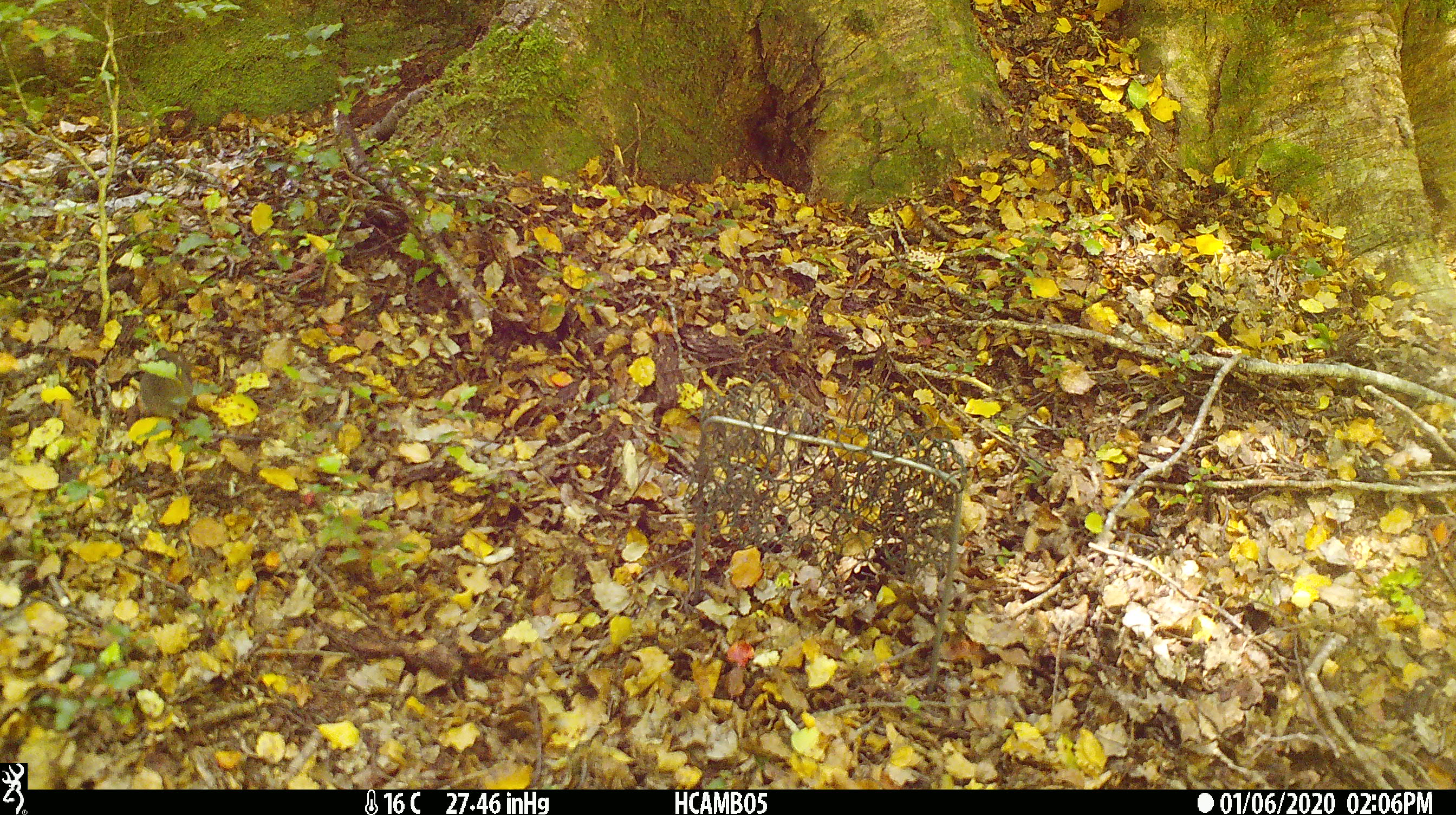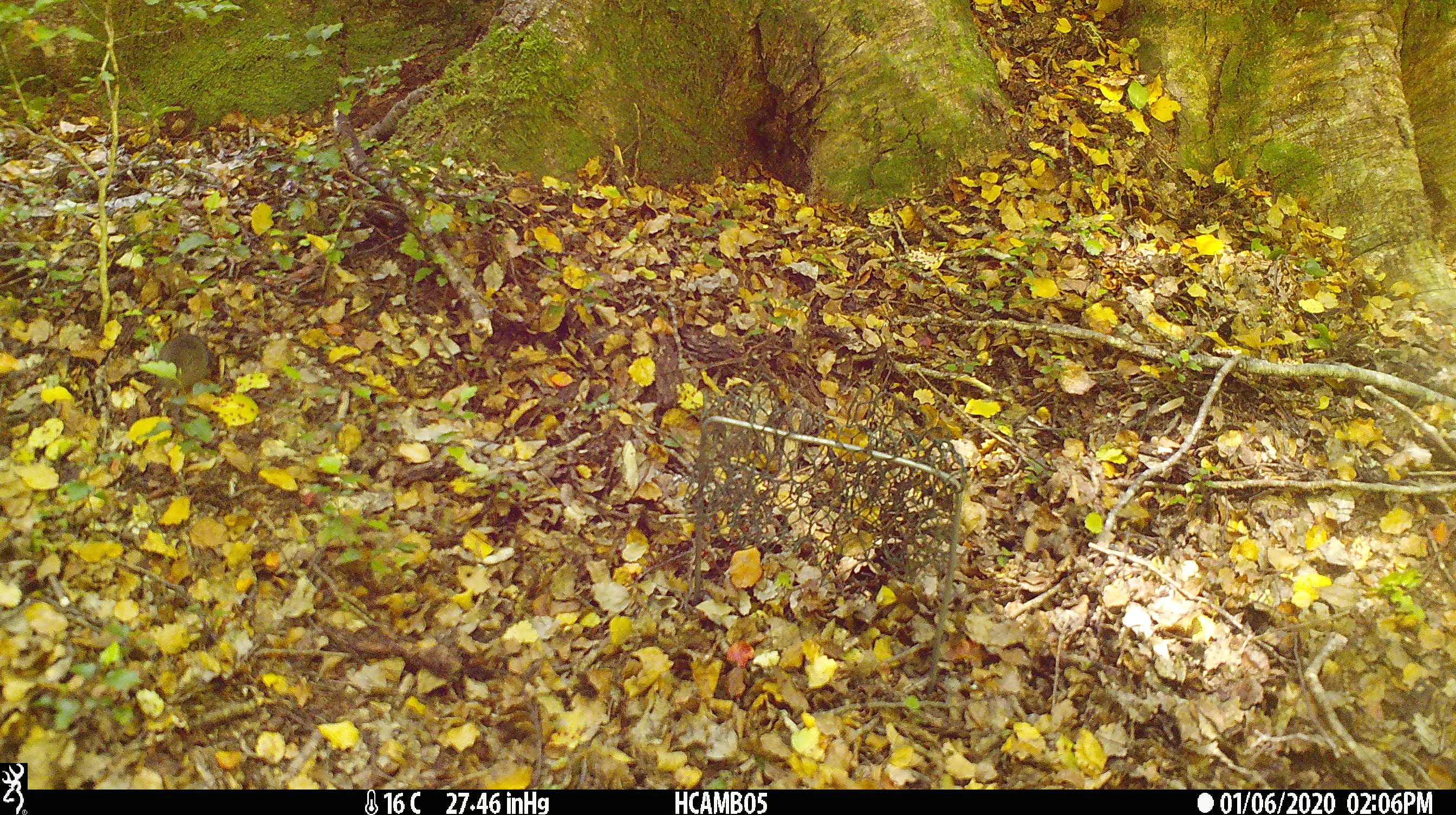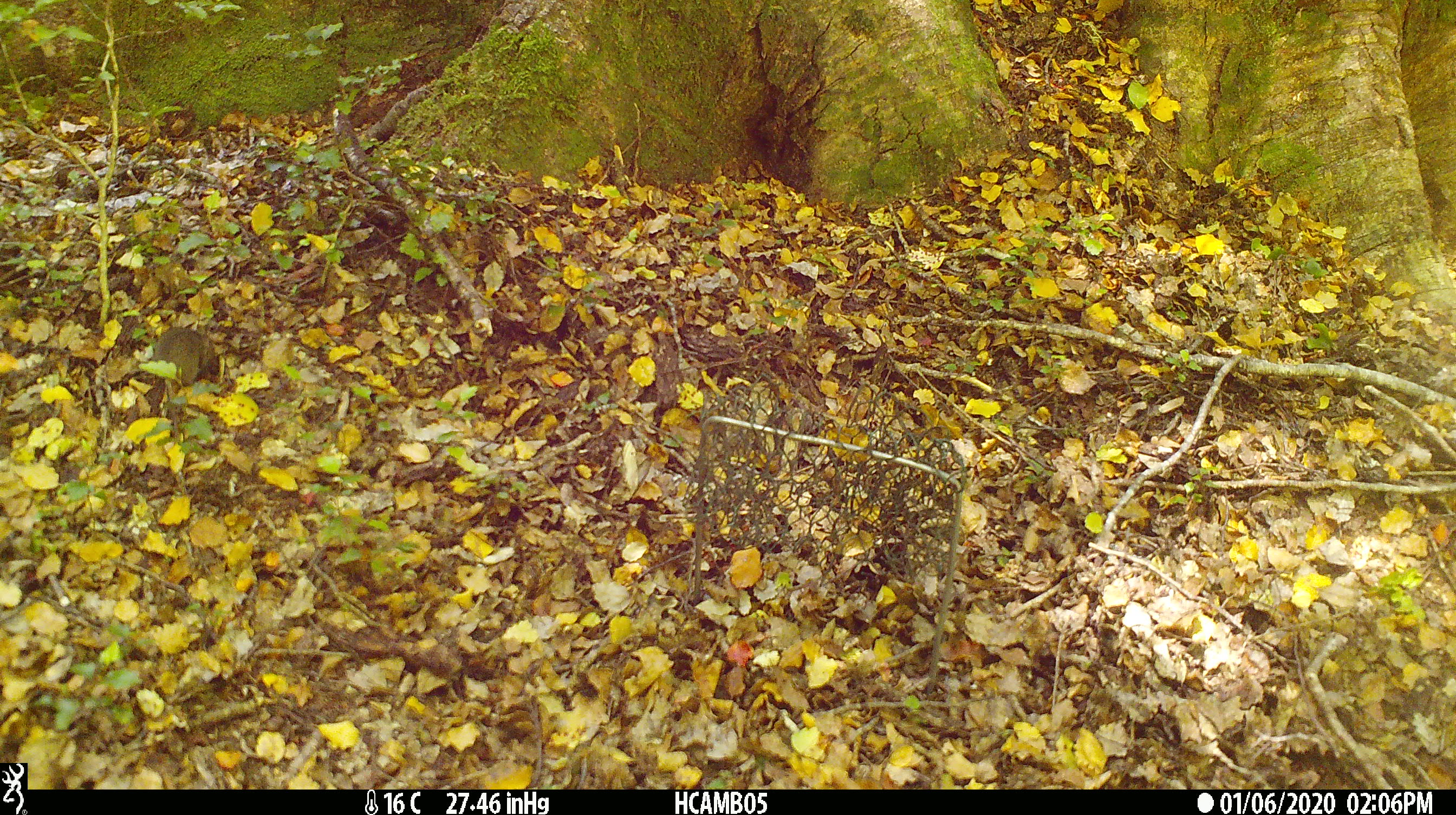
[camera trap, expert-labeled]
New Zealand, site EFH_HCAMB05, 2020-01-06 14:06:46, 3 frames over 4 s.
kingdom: Animalia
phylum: Chordata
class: Mammalia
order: Rodentia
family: Muridae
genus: Mus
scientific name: Mus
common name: mouse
Mouse (Mus).